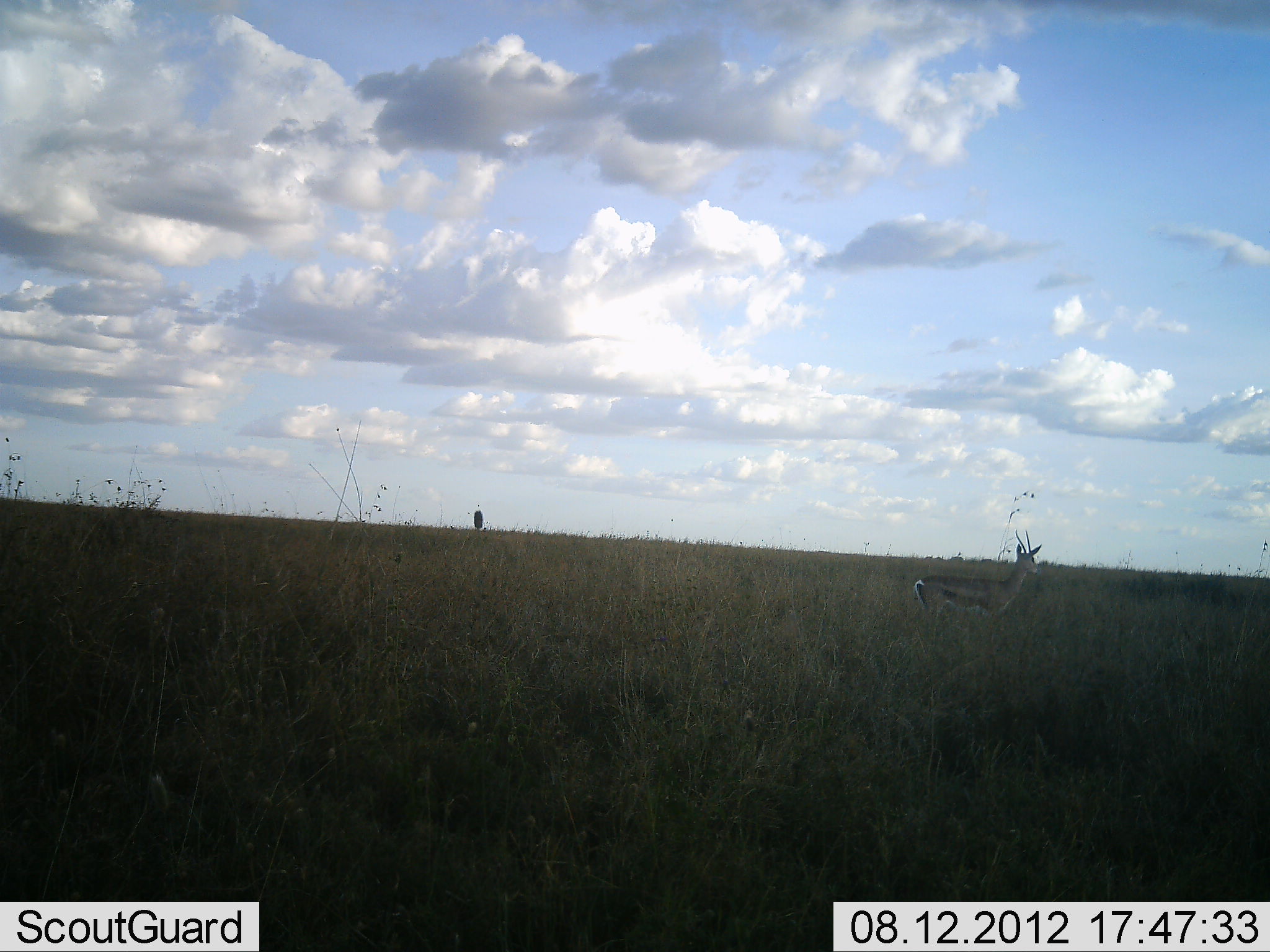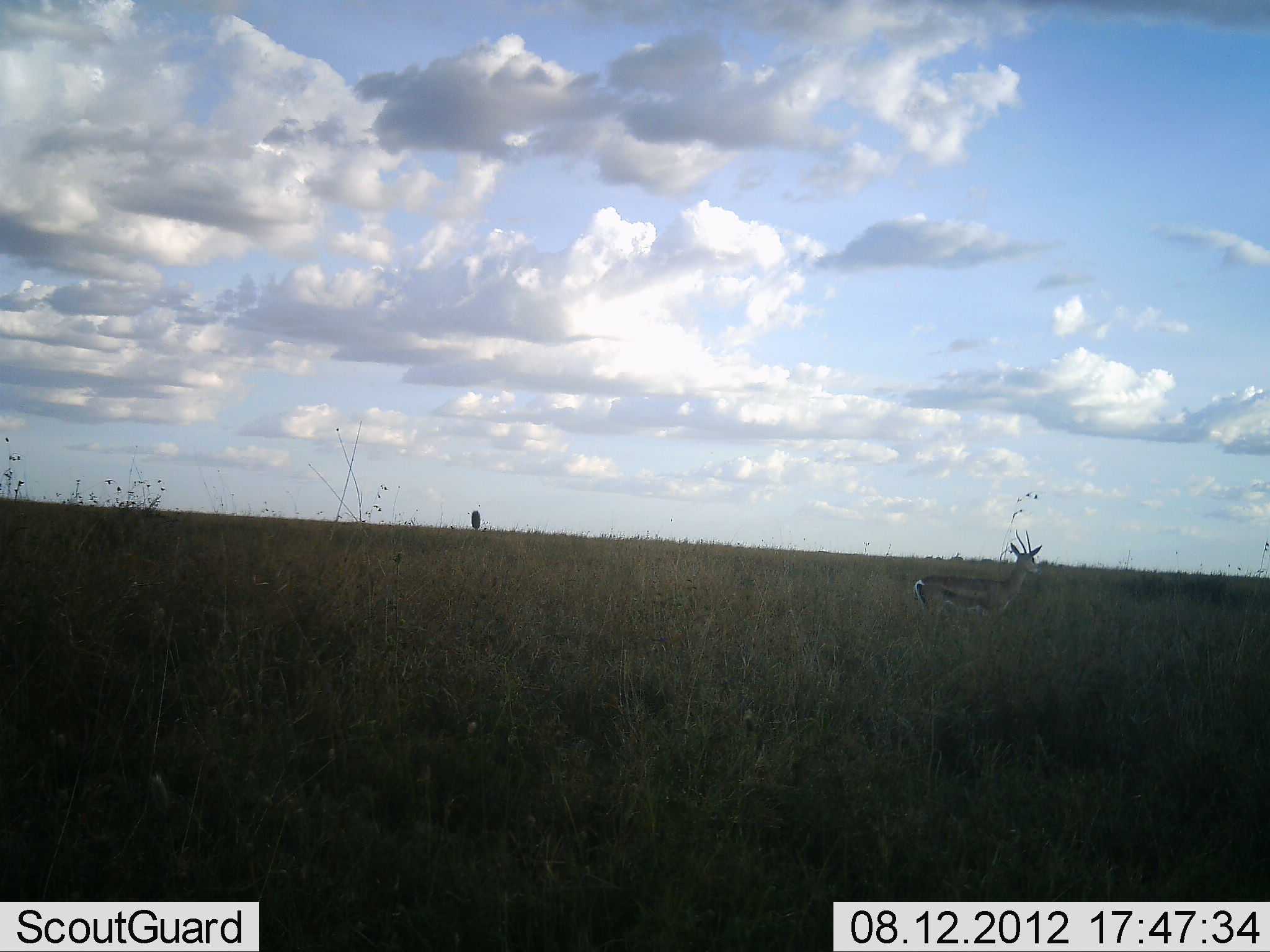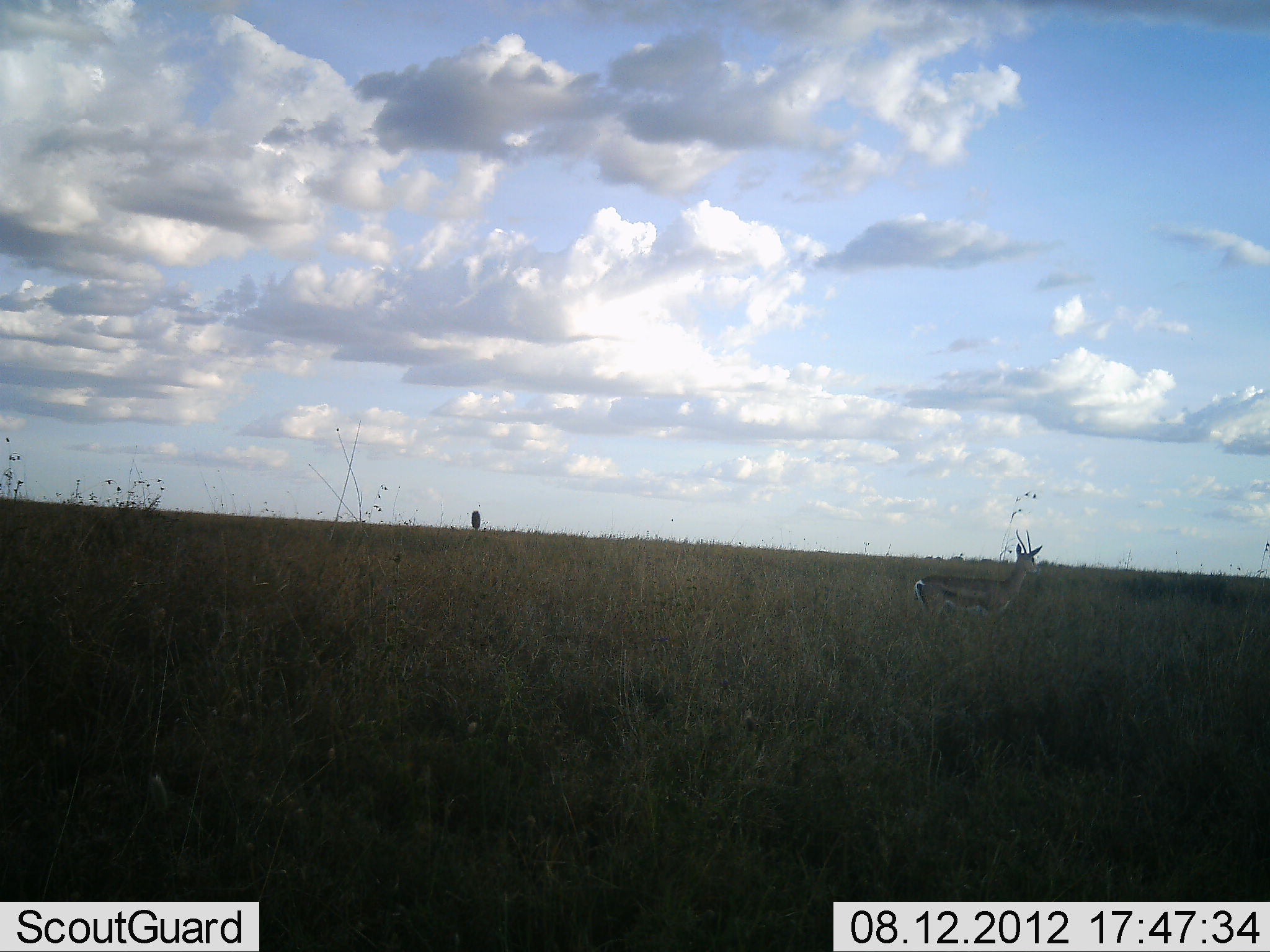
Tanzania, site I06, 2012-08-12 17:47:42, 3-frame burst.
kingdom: Animalia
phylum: Chordata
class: Mammalia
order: Artiodactyla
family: Bovidae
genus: Eudorcas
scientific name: Eudorcas thomsonii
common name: thomson's gazelle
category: gazellethomsons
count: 1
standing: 100%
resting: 0%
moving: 0%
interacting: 0%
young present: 0%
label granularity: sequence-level